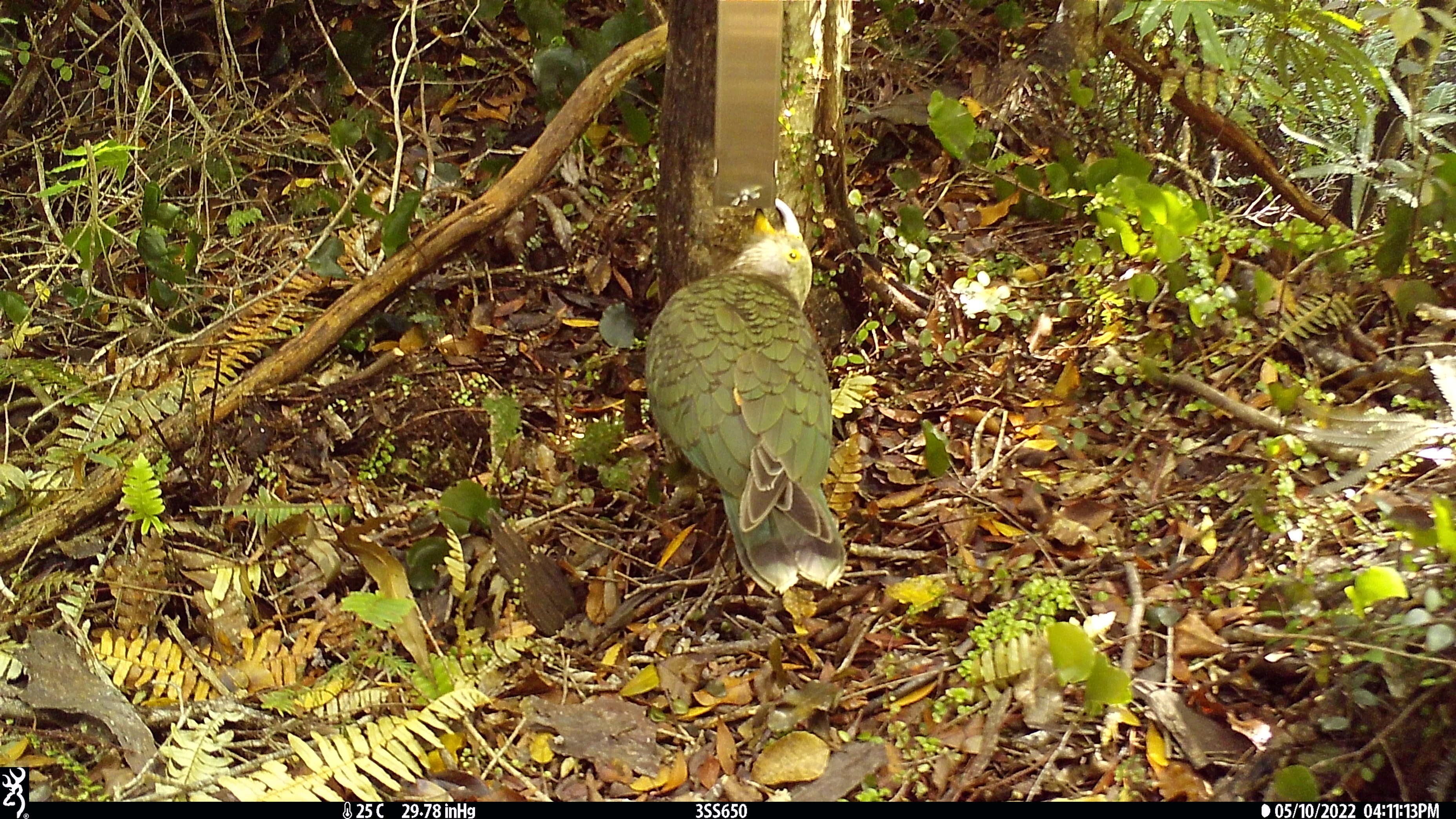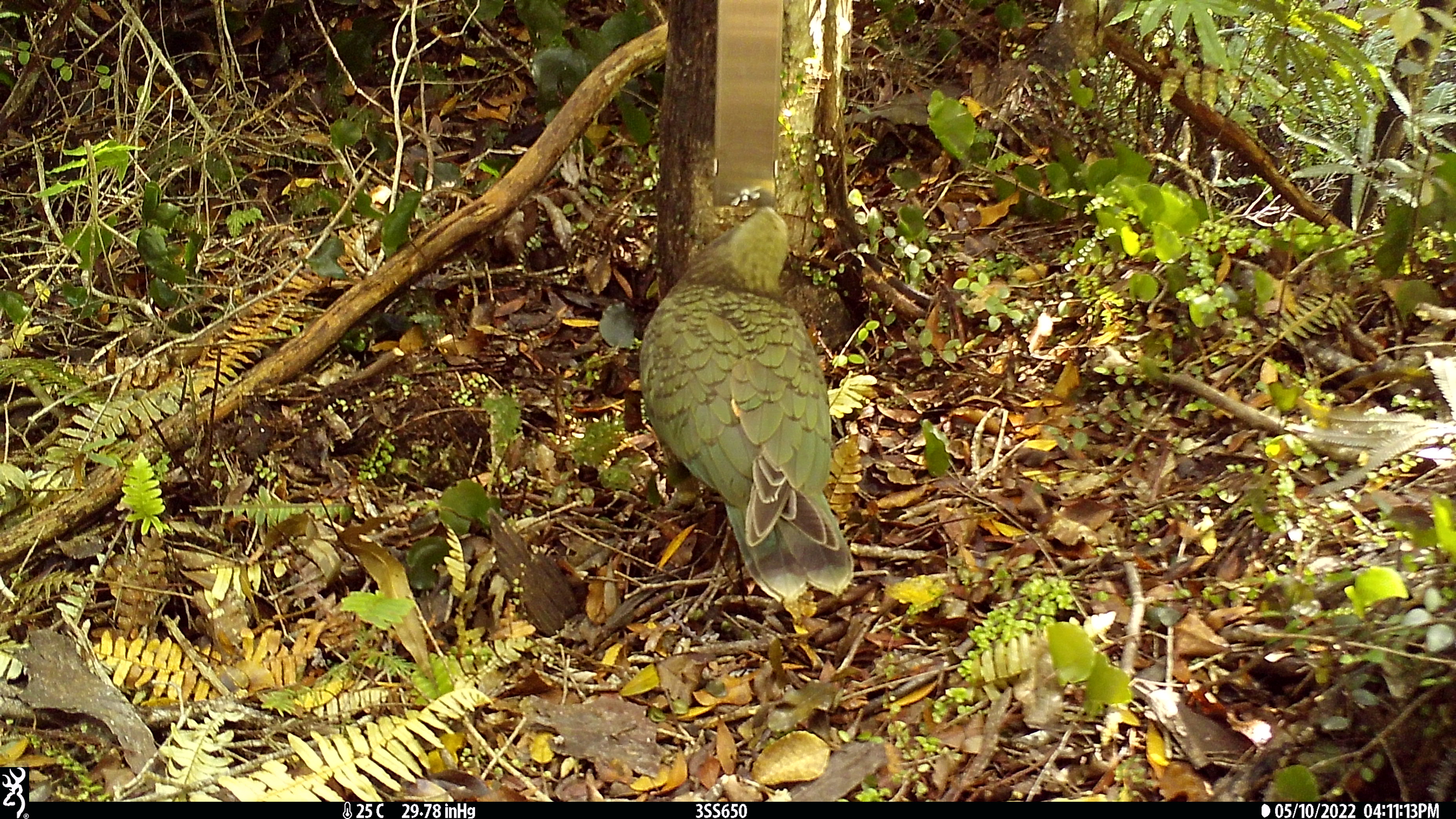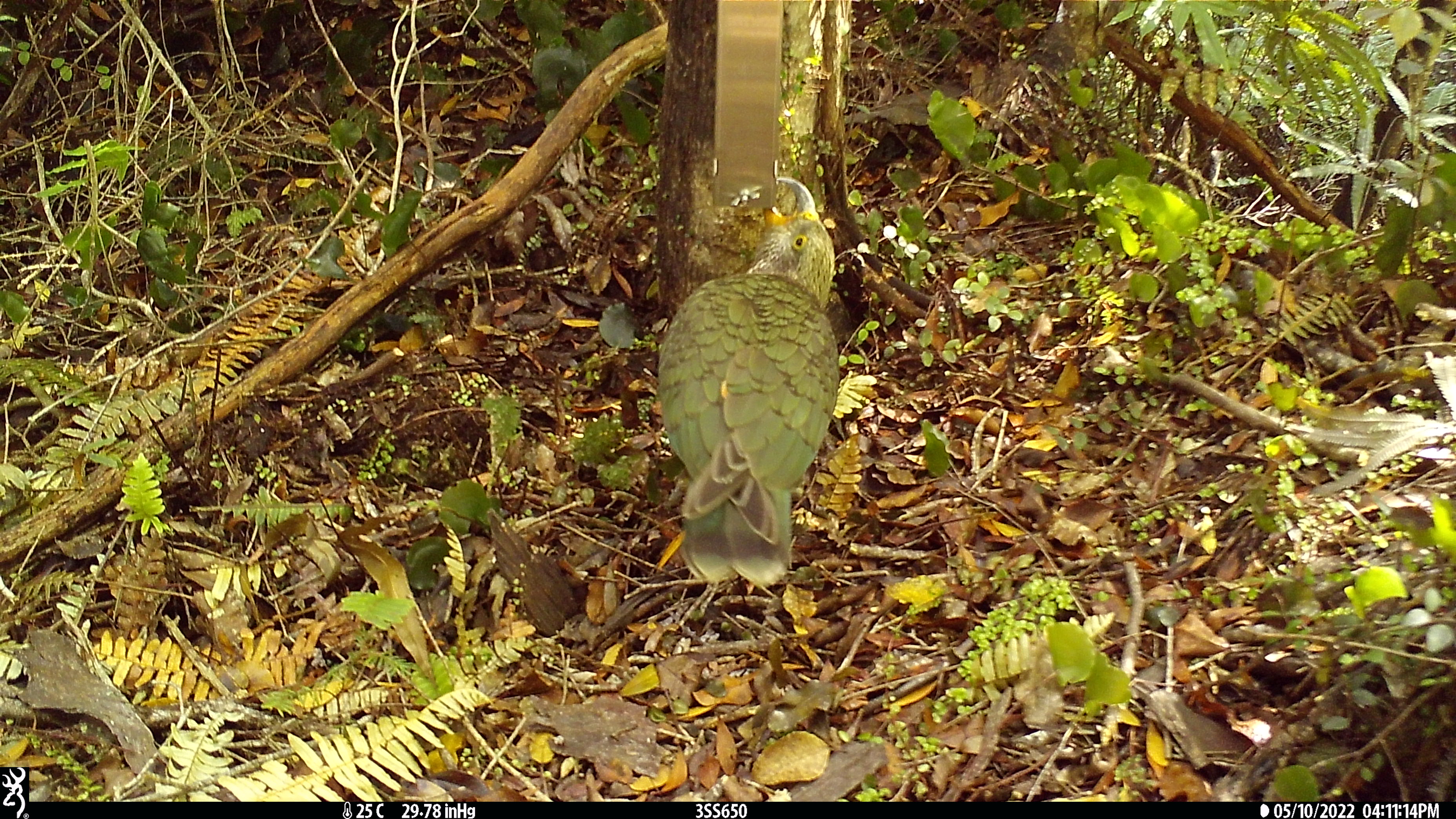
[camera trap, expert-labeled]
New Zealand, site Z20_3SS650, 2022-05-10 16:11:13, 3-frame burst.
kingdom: Animalia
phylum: Chordata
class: Aves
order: Psittaciformes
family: Strigopidae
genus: Nestor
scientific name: Nestor notabilis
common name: kea